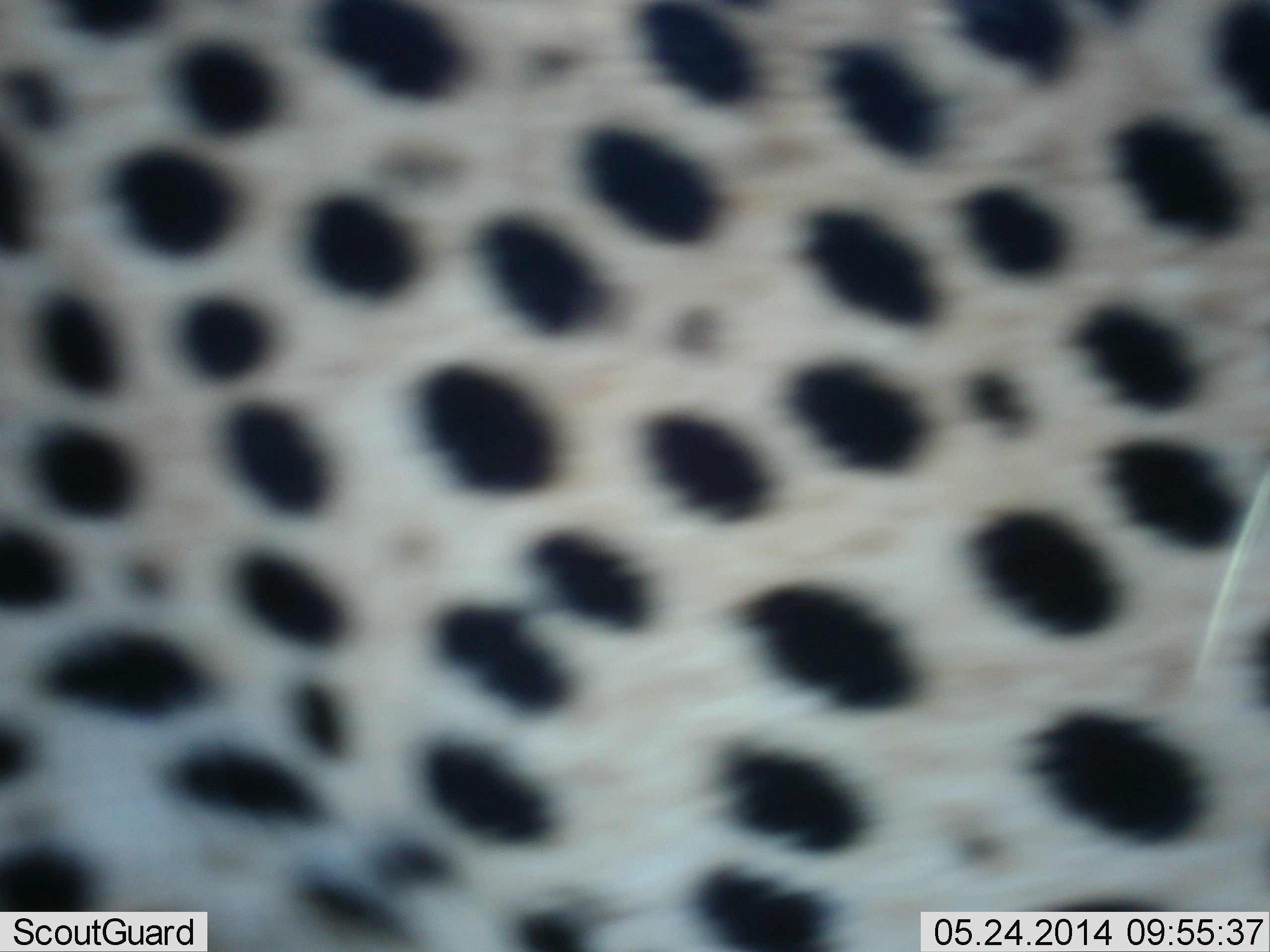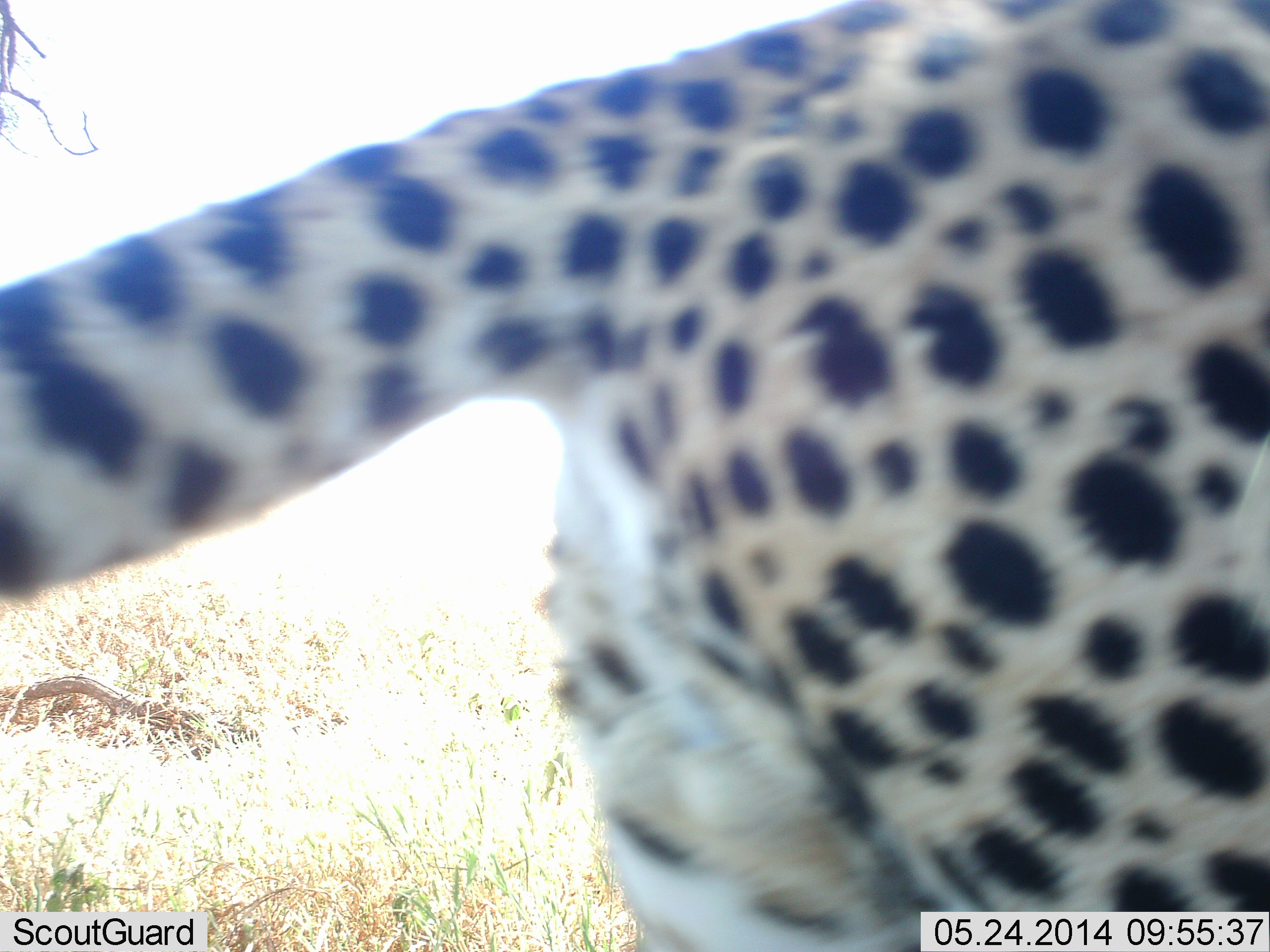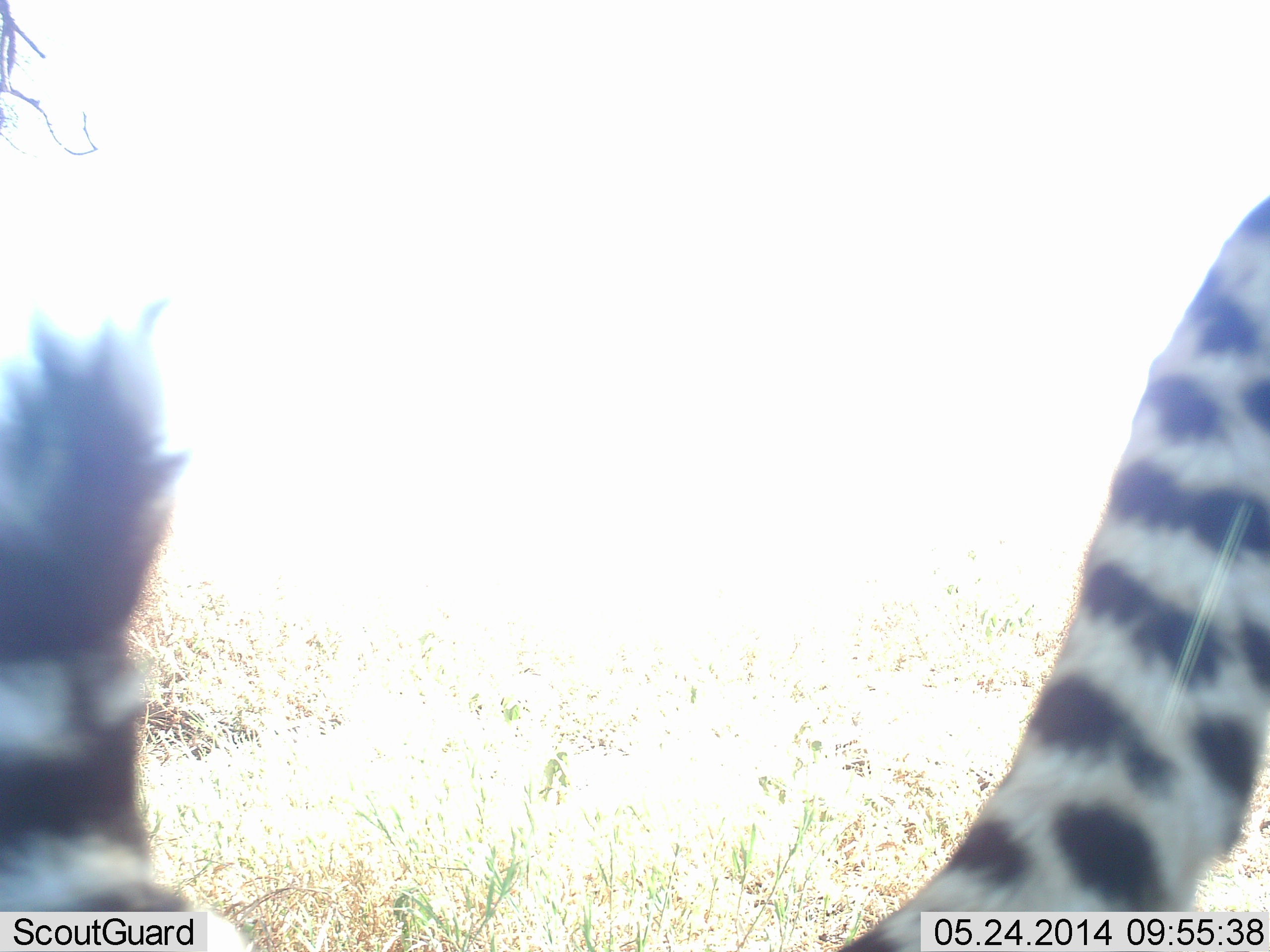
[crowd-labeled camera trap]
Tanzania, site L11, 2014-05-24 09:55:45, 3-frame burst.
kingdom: Animalia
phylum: Chordata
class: Mammalia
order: Carnivora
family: Felidae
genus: Acinonyx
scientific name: Acinonyx jubatus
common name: cheetah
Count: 1.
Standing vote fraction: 0%.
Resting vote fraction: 0%.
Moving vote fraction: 100%.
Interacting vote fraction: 0%.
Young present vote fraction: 0%.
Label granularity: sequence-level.